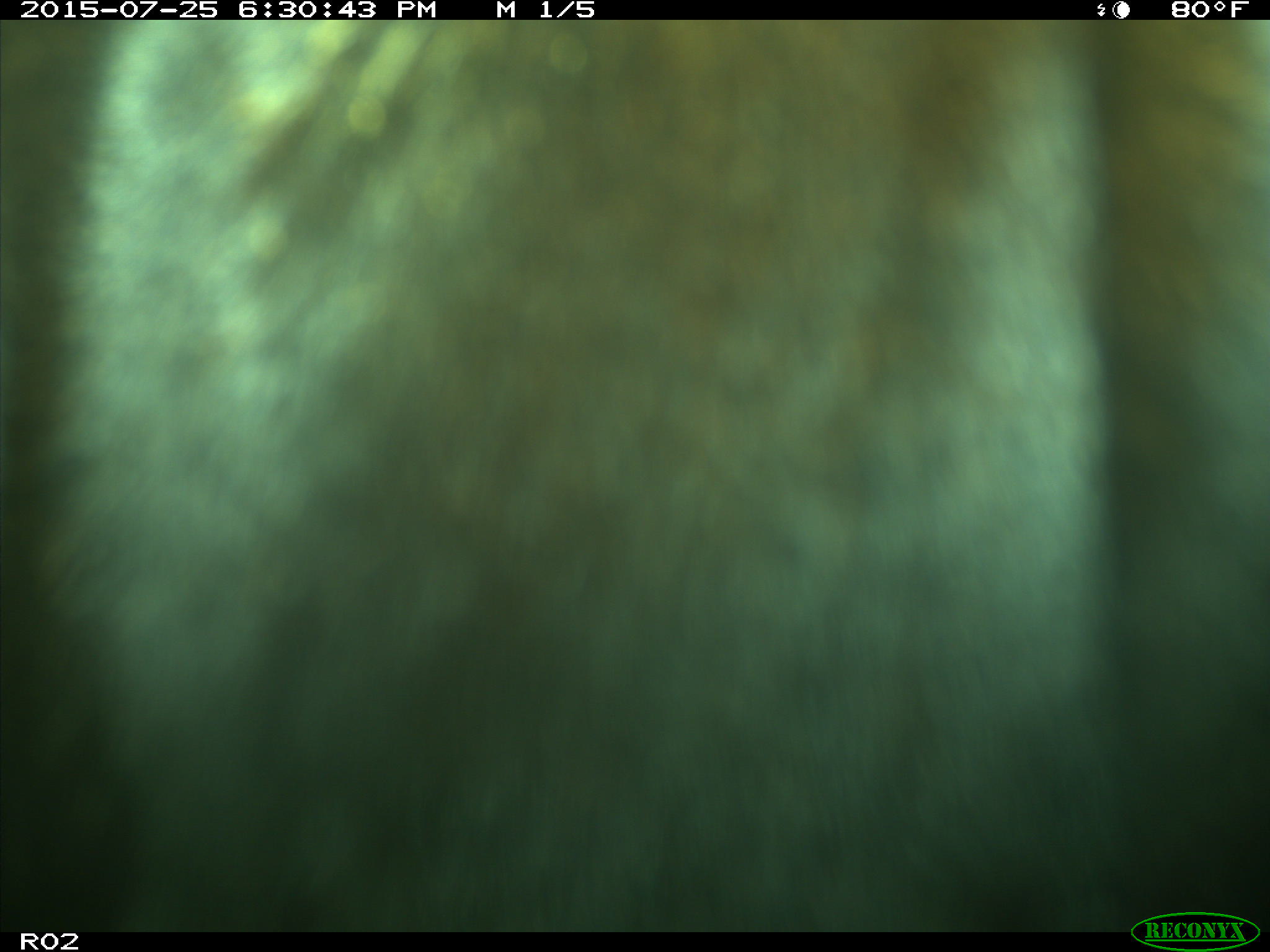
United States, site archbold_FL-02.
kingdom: Animalia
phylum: Chordata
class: Mammalia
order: Artiodactyla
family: Bovidae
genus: Bos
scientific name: Bos taurus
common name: domestic cow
Bos taurus (domestic cow).